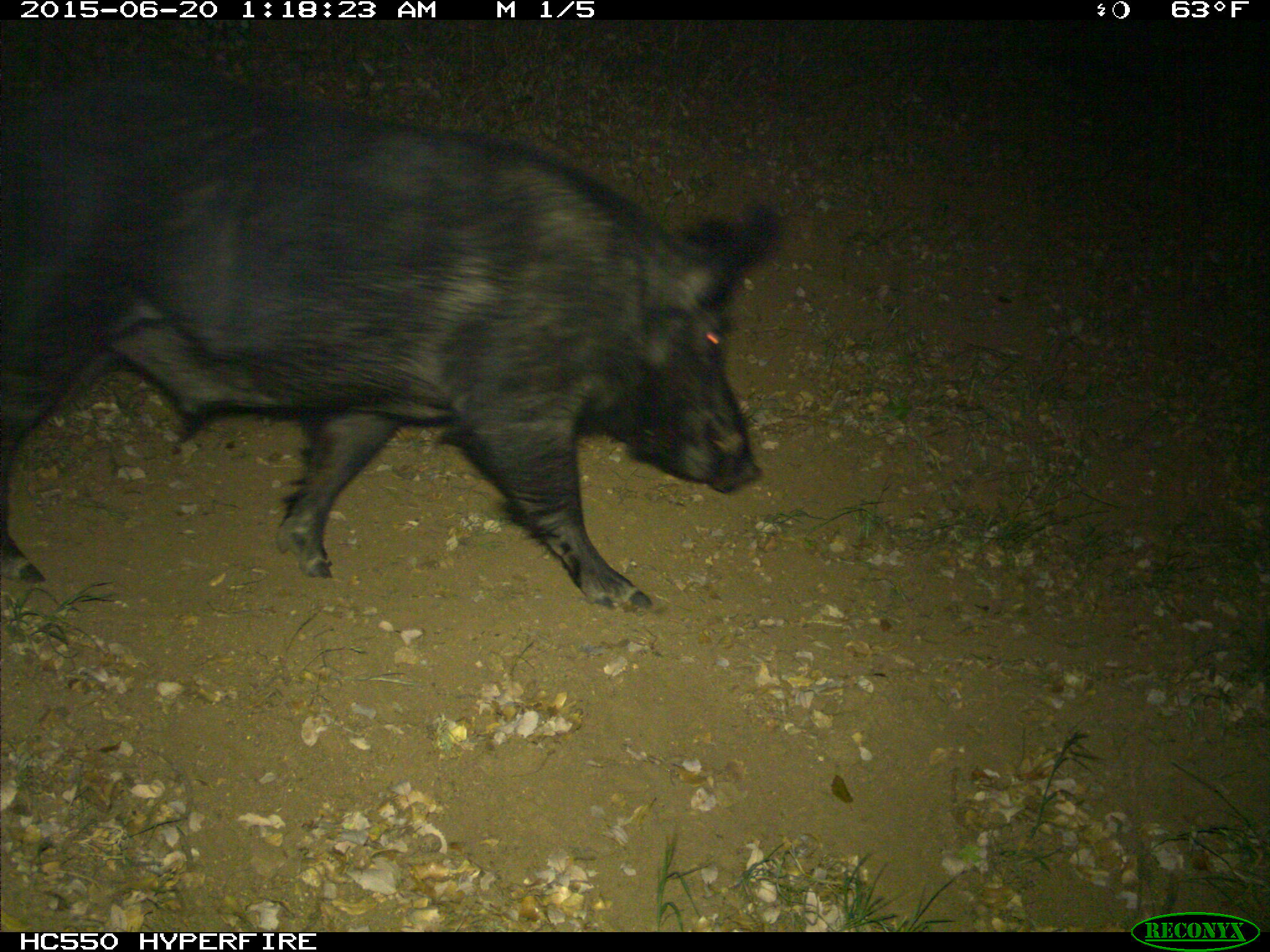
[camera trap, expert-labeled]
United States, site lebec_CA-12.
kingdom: Animalia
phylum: Chordata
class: Mammalia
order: Artiodactyla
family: Suidae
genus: Sus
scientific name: Sus scrofa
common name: wild boar